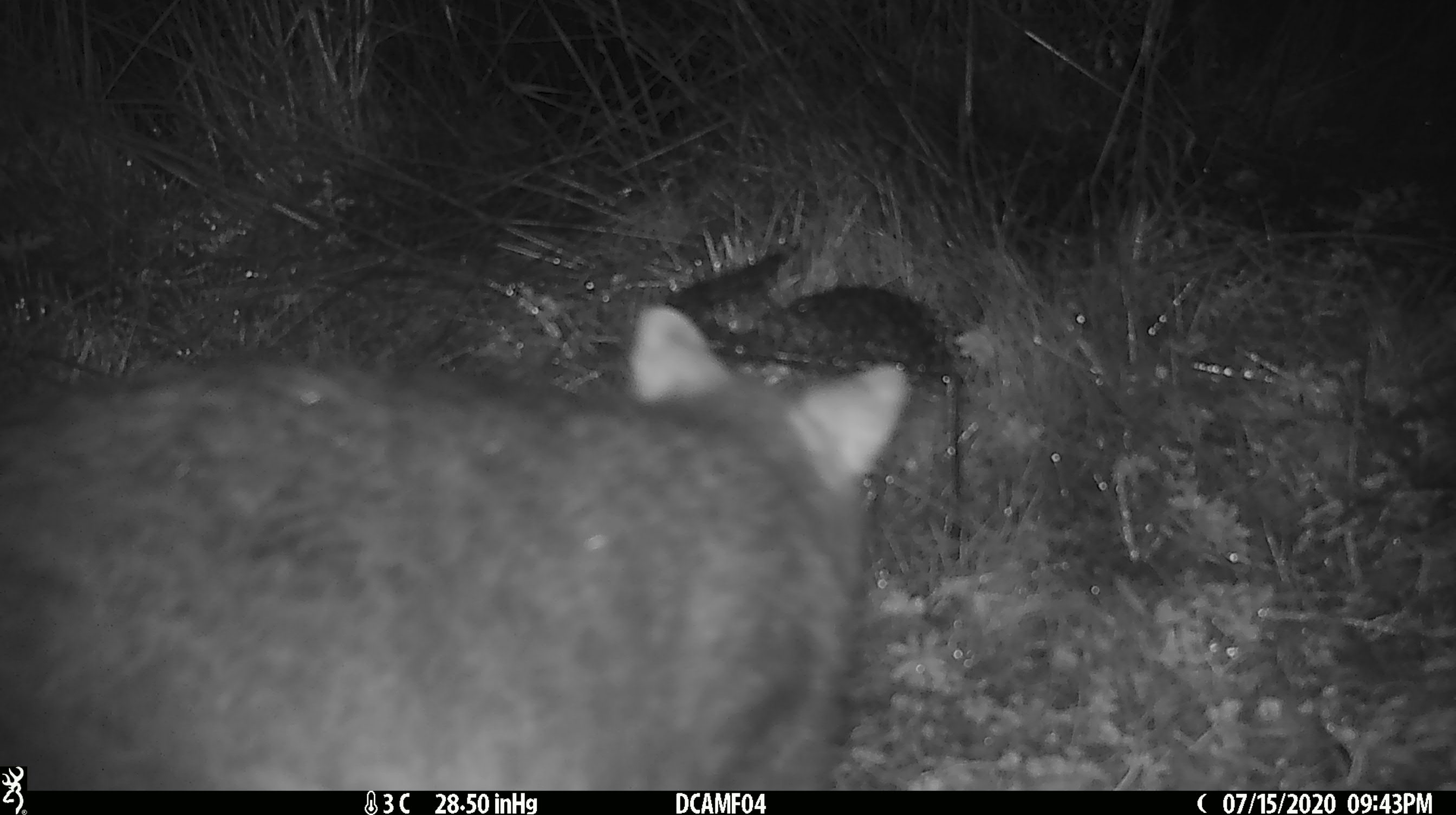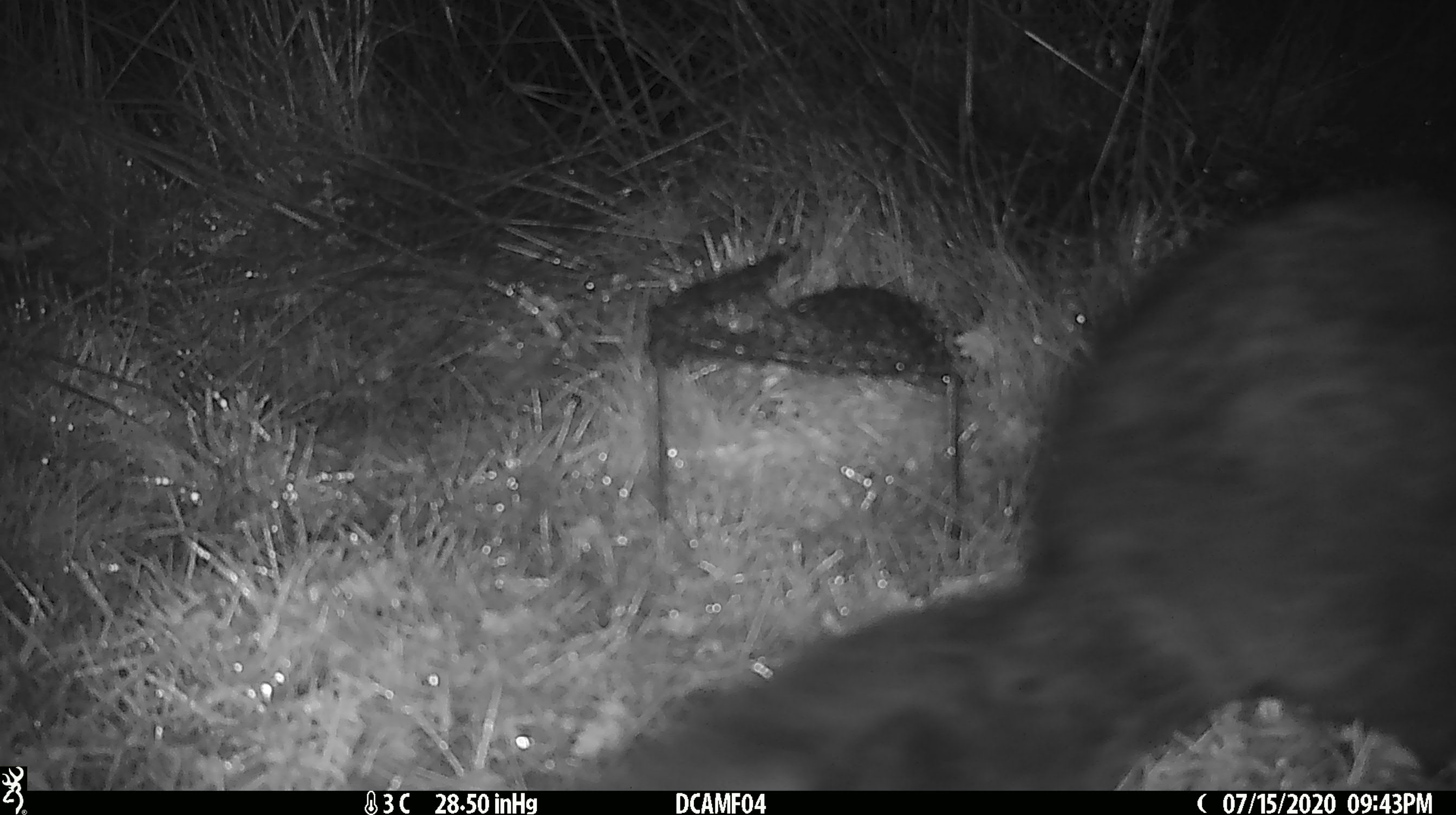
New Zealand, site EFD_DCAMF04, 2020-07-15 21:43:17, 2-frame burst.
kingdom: Animalia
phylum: Chordata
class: Mammalia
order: Diprotodontia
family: Phalangeridae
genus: Trichosurus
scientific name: Trichosurus vulpecula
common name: common brushtail possum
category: possum